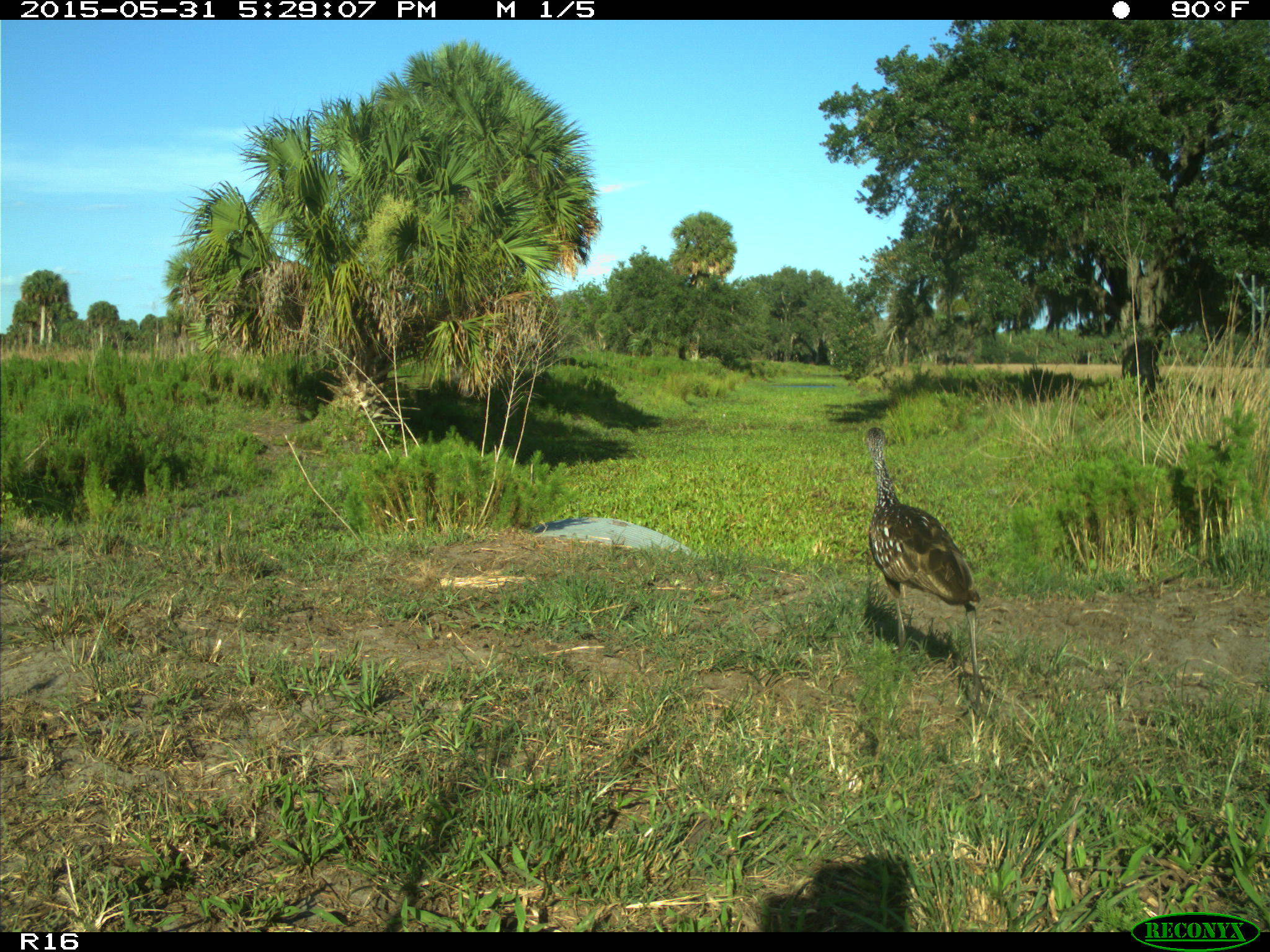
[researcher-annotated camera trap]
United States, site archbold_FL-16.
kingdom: Animalia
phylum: Chordata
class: Aves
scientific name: Aves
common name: birds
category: unidentified bird